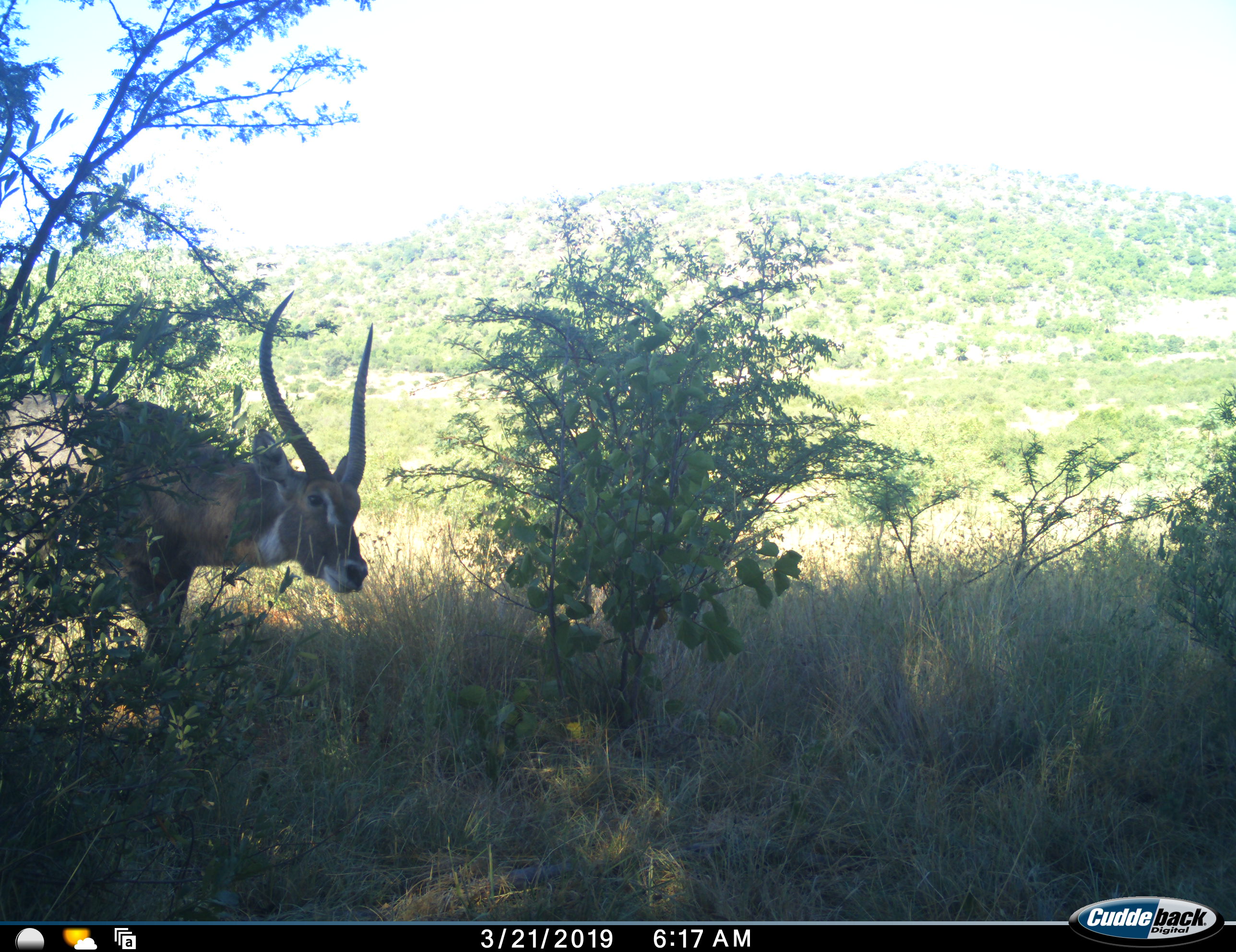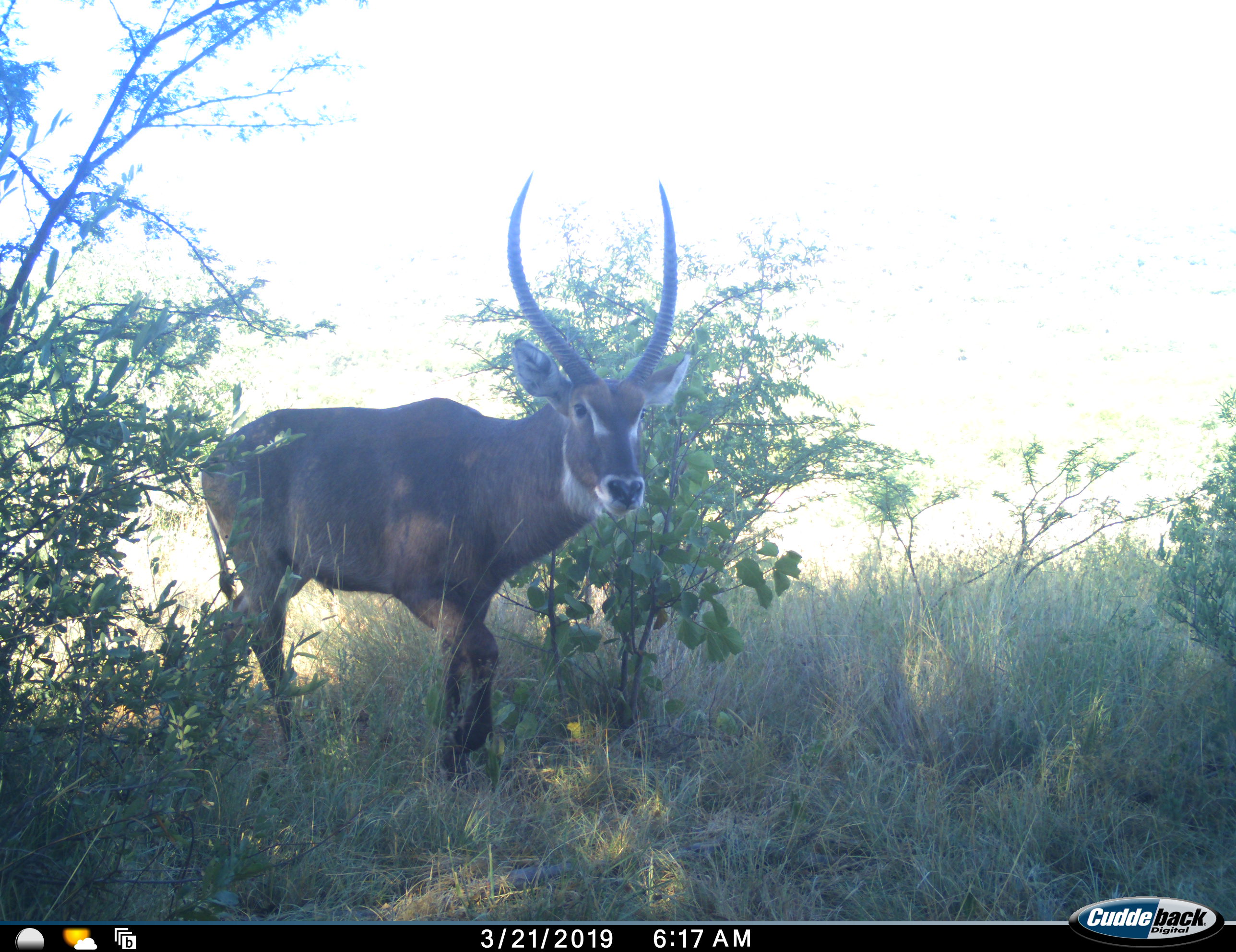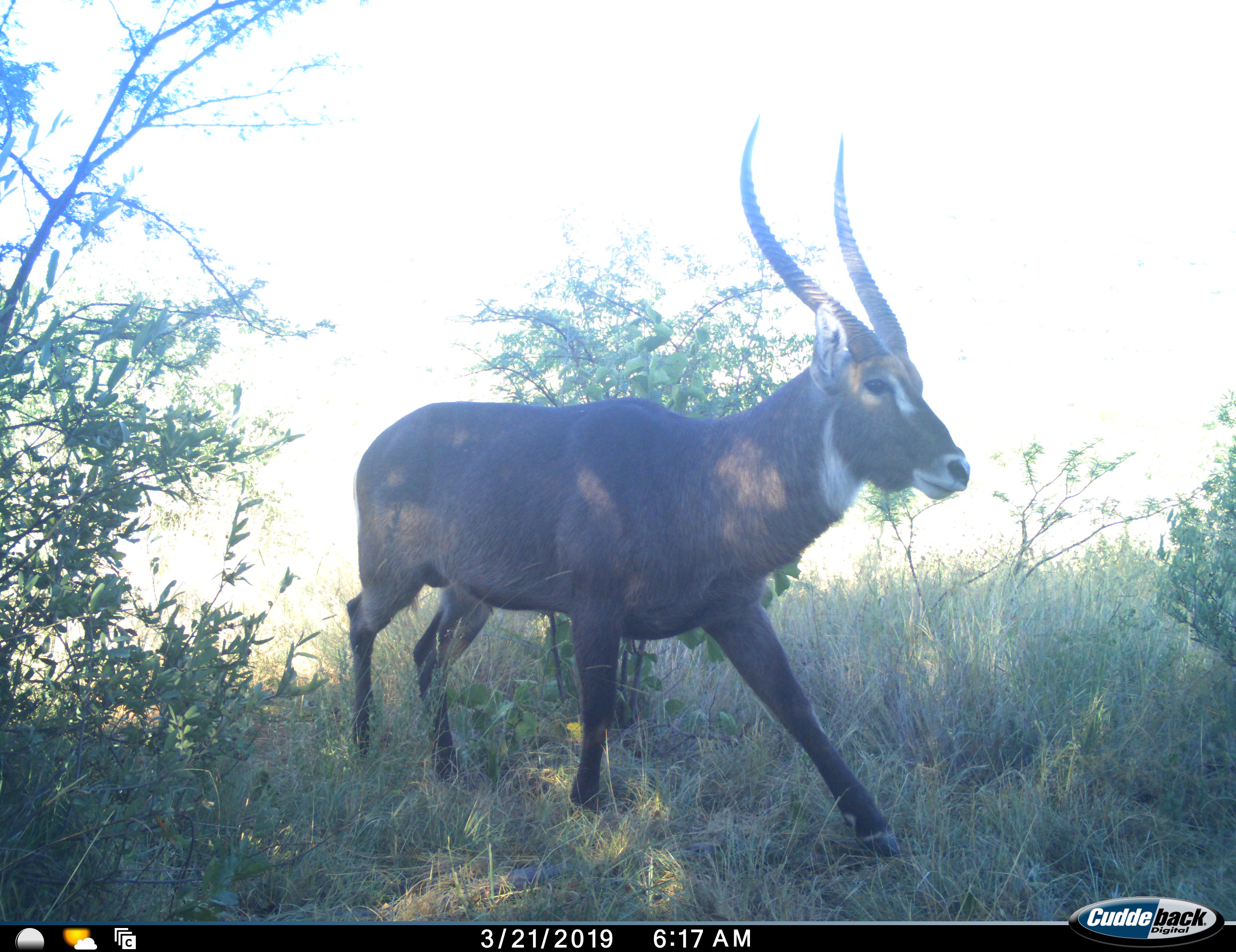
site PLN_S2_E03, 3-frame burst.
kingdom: Animalia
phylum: Chordata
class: Mammalia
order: Artiodactyla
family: Bovidae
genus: Kobus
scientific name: Kobus ellipsiprymnus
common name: waterbuck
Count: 1.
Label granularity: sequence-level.